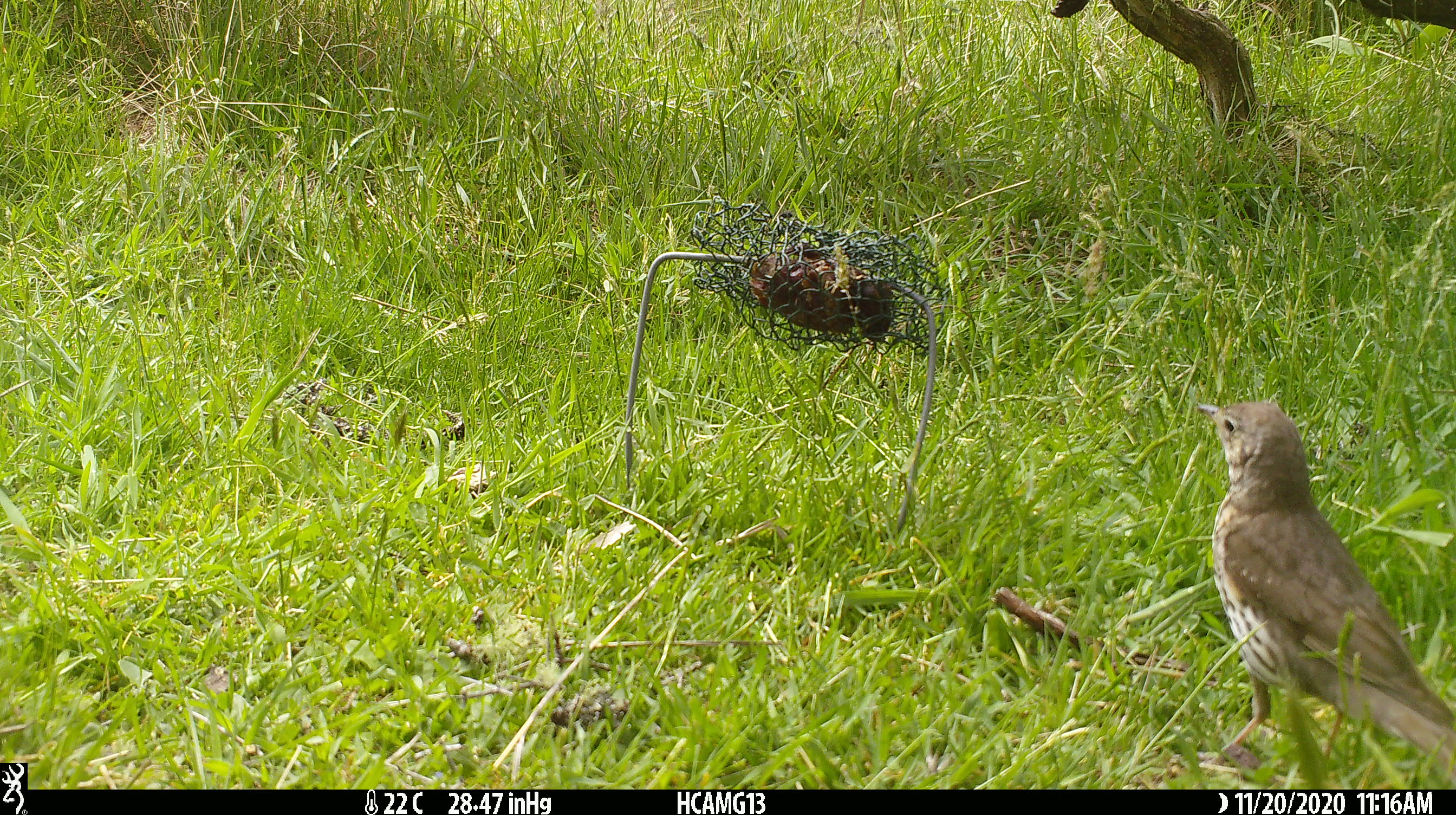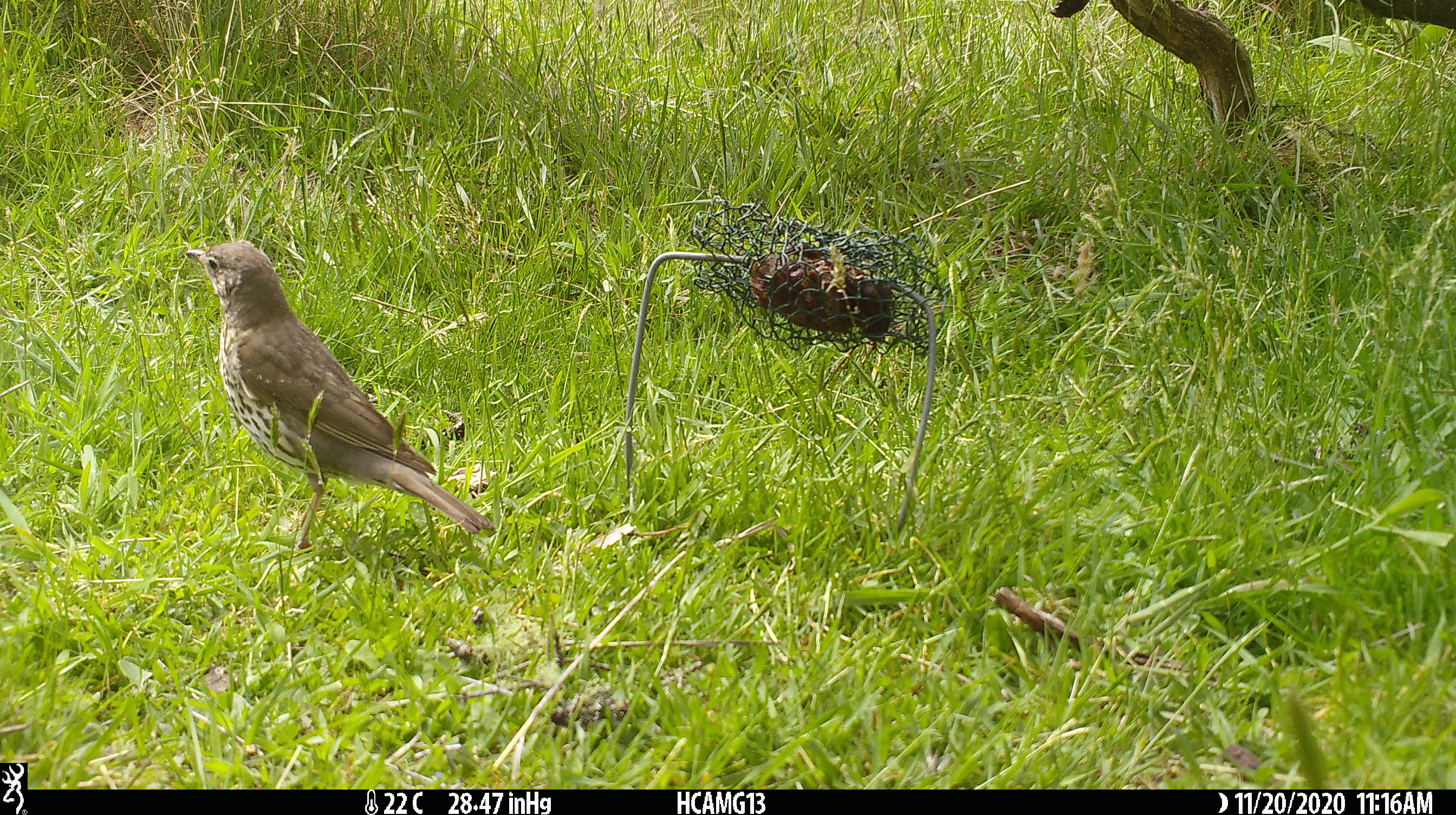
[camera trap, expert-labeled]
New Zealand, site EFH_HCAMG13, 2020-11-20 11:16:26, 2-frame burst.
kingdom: Animalia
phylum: Chordata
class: Aves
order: Passeriformes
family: Turdidae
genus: Turdus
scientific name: Turdus philomelos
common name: song thrush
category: thrush